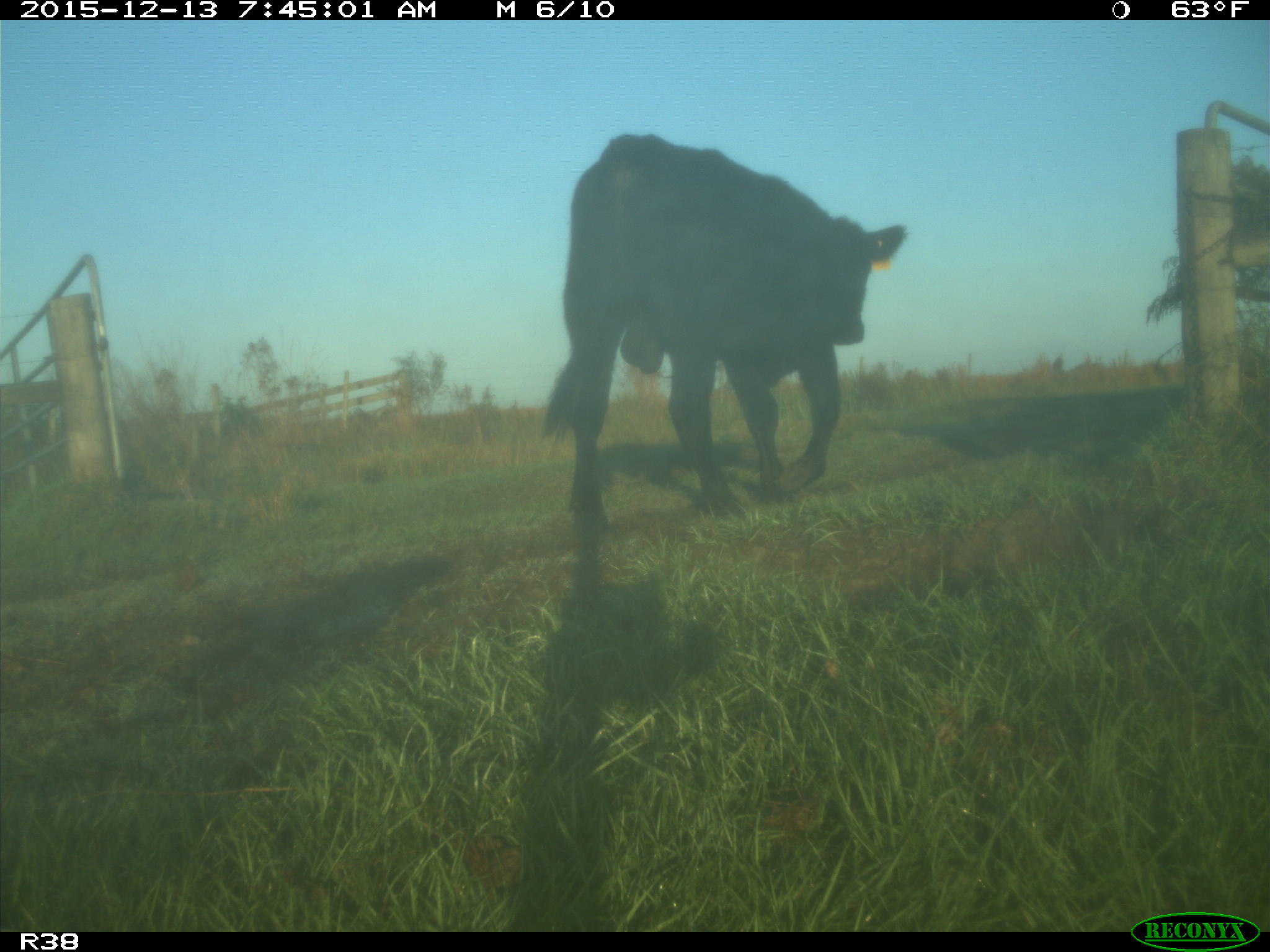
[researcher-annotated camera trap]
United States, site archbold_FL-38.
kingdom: Animalia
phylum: Chordata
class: Mammalia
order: Artiodactyla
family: Bovidae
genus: Bos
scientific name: Bos taurus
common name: domestic cow